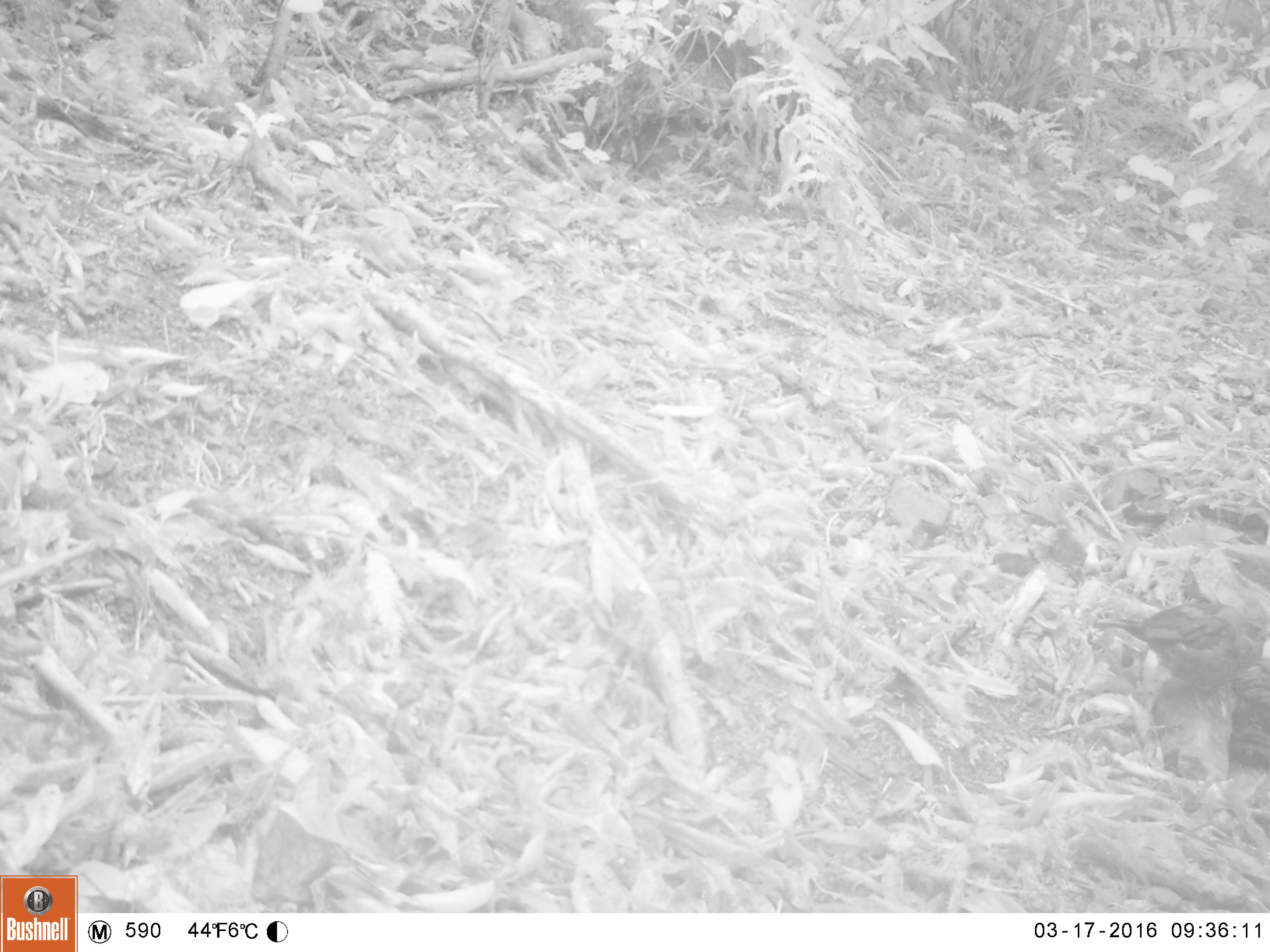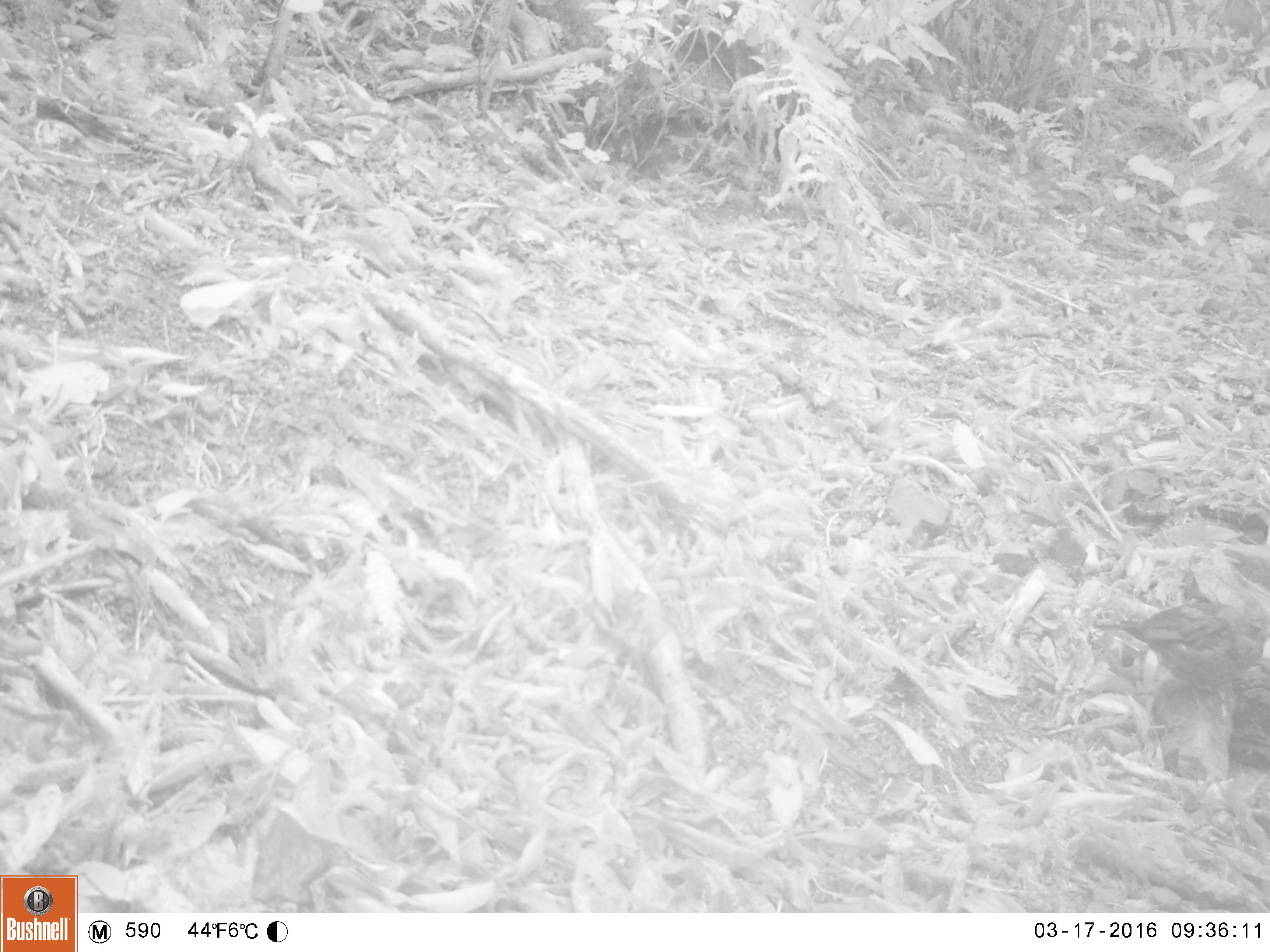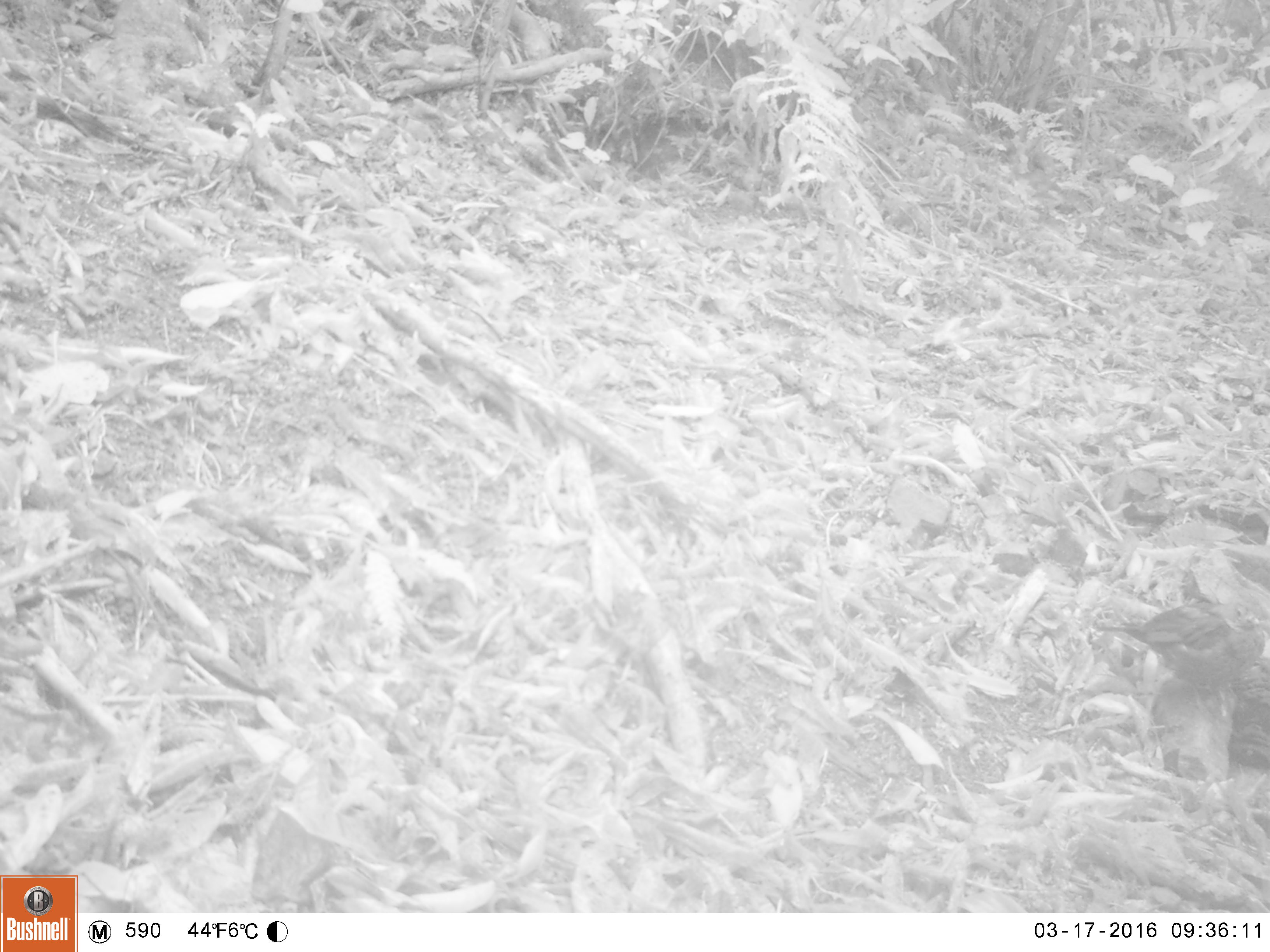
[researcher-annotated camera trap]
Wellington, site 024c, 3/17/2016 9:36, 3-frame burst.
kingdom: Animalia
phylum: Chordata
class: Aves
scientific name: Aves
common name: bird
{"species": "bird (Aves)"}